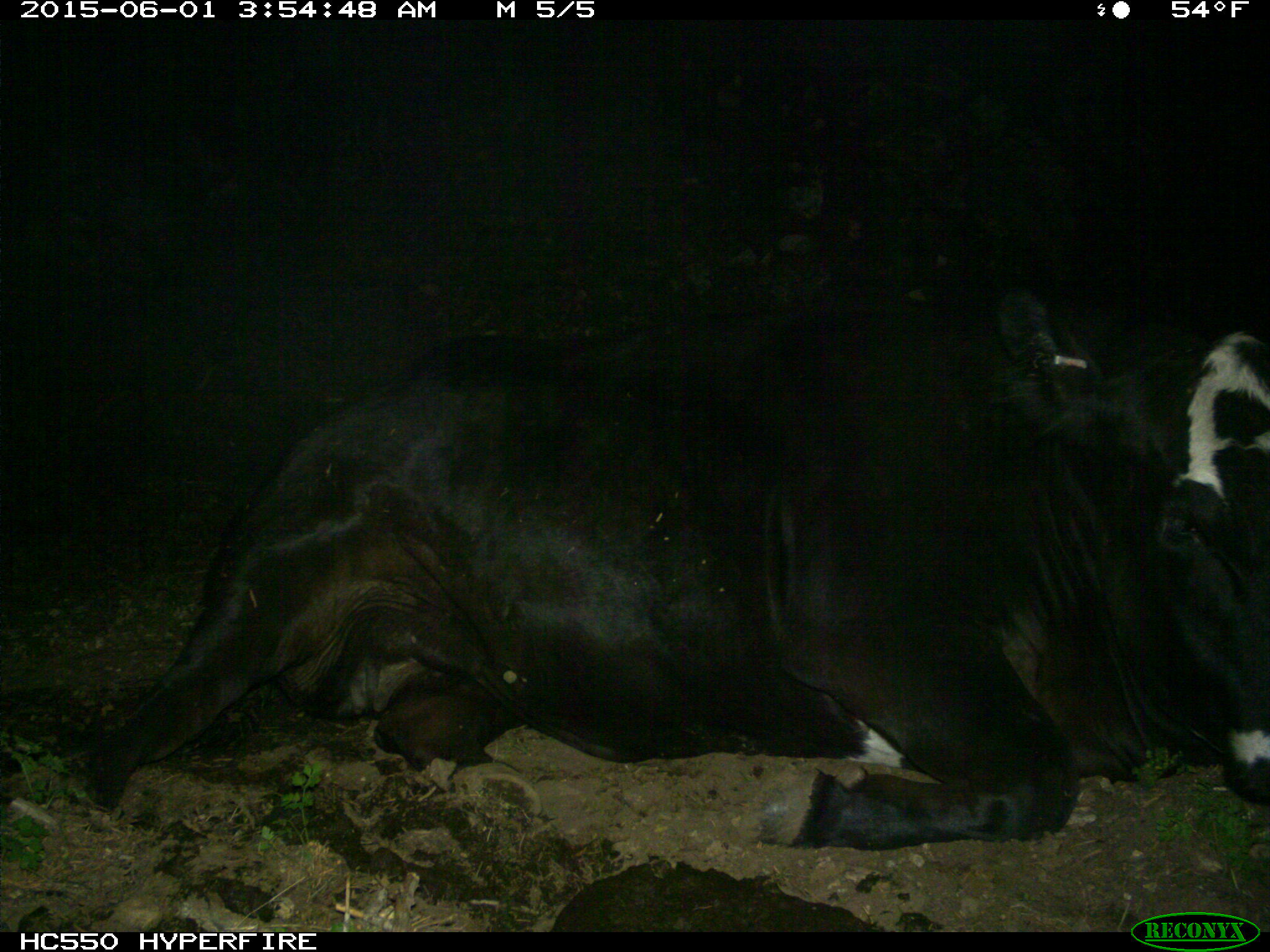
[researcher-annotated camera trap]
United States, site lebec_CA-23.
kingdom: Animalia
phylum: Chordata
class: Mammalia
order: Artiodactyla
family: Bovidae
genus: Bos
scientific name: Bos taurus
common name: domestic cow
Bos taurus (domestic cow).